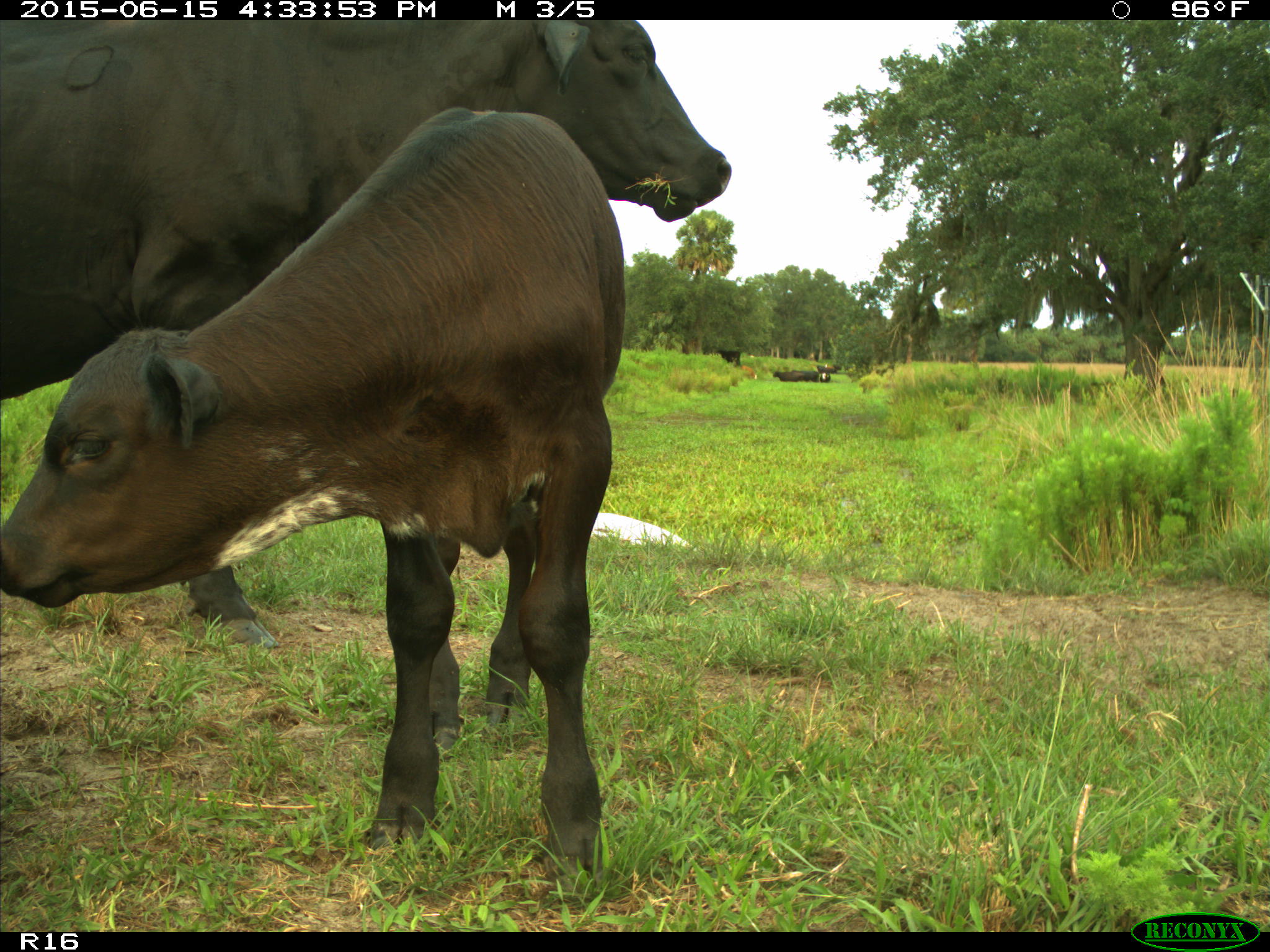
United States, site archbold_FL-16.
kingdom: Animalia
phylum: Chordata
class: Mammalia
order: Artiodactyla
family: Bovidae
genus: Bos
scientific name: Bos taurus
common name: domestic cow